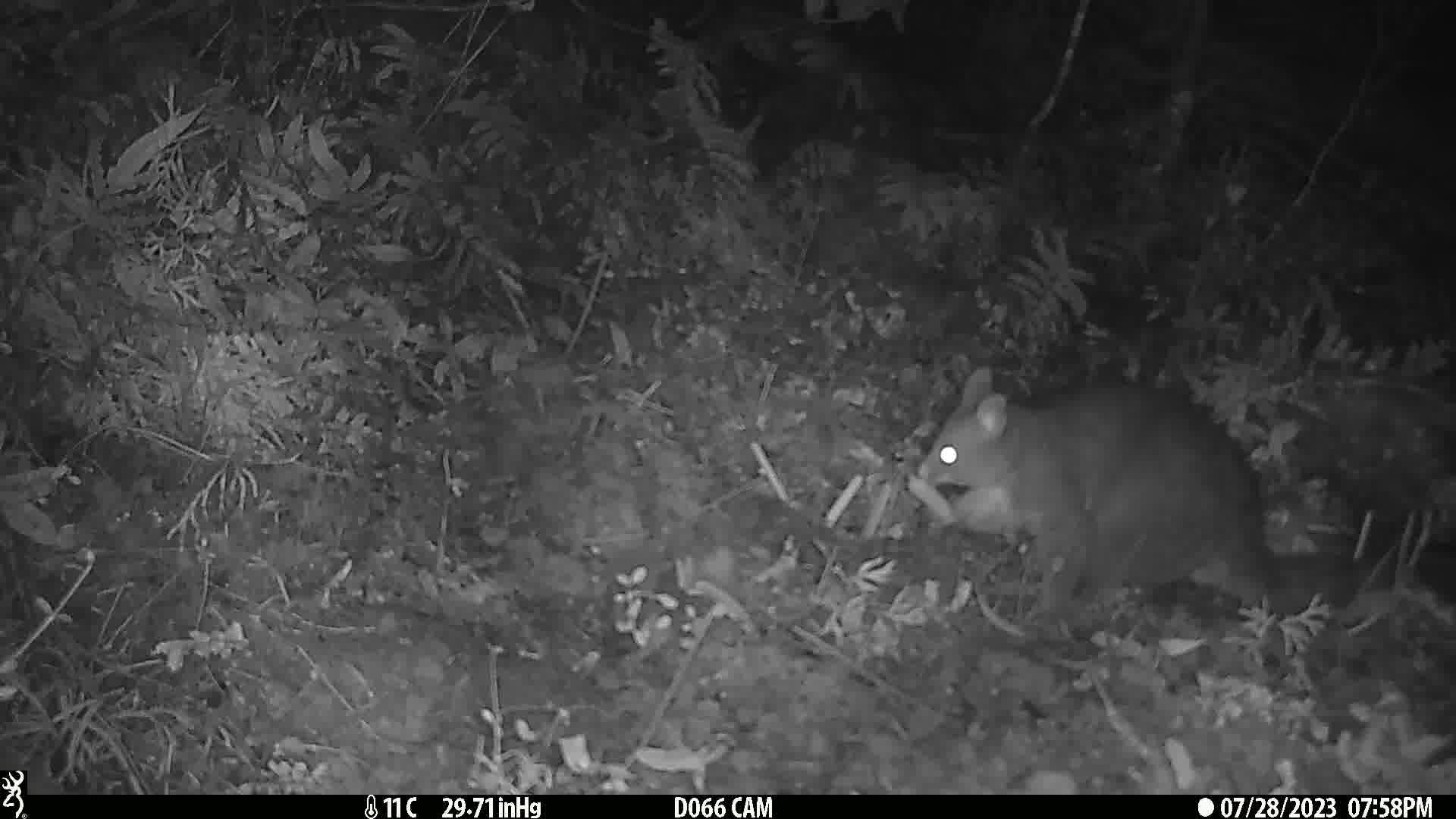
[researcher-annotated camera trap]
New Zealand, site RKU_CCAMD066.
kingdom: Animalia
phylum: Chordata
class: Mammalia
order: Diprotodontia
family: Phalangeridae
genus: Trichosurus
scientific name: Trichosurus vulpecula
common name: common brushtail possum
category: possum